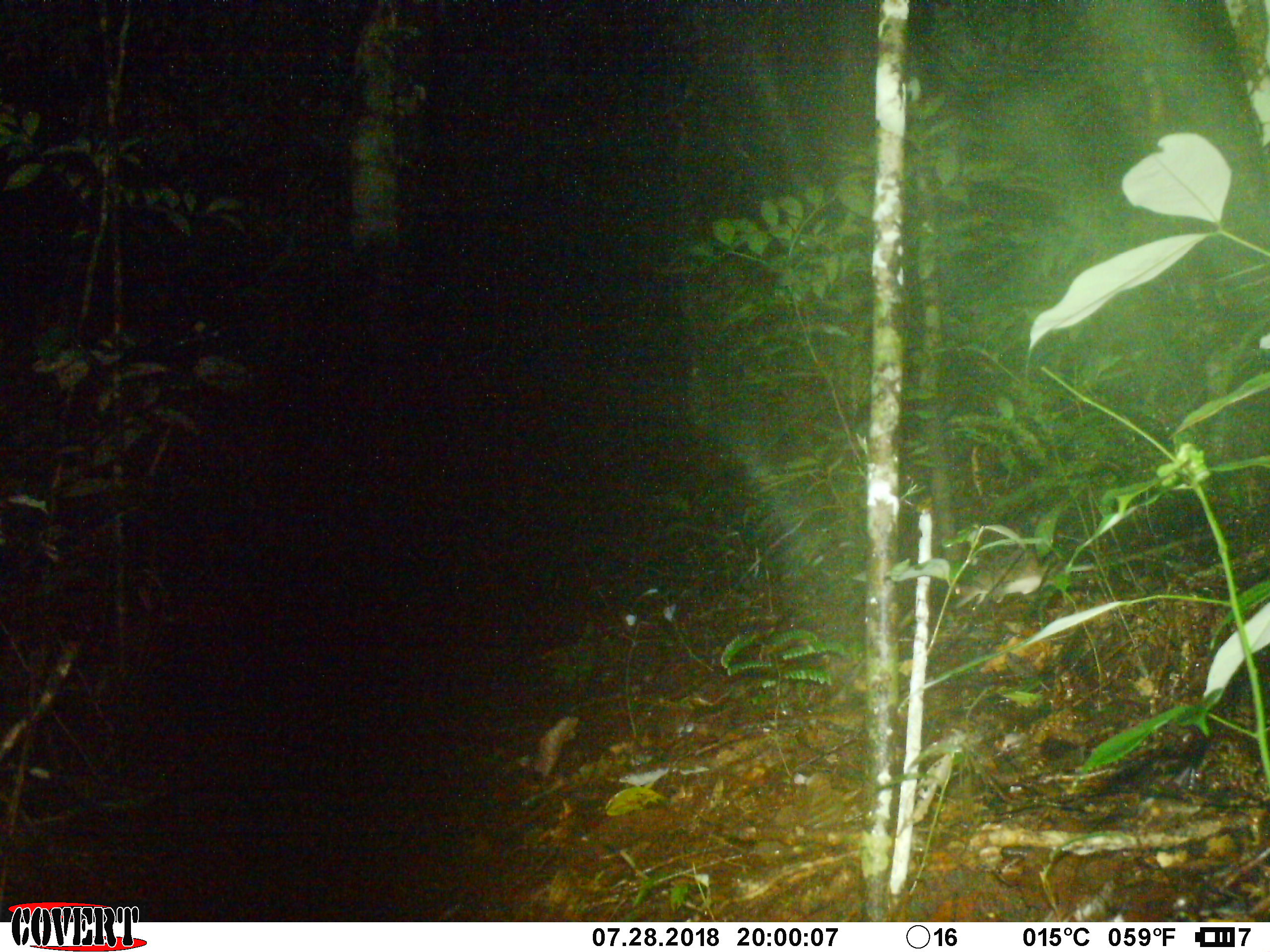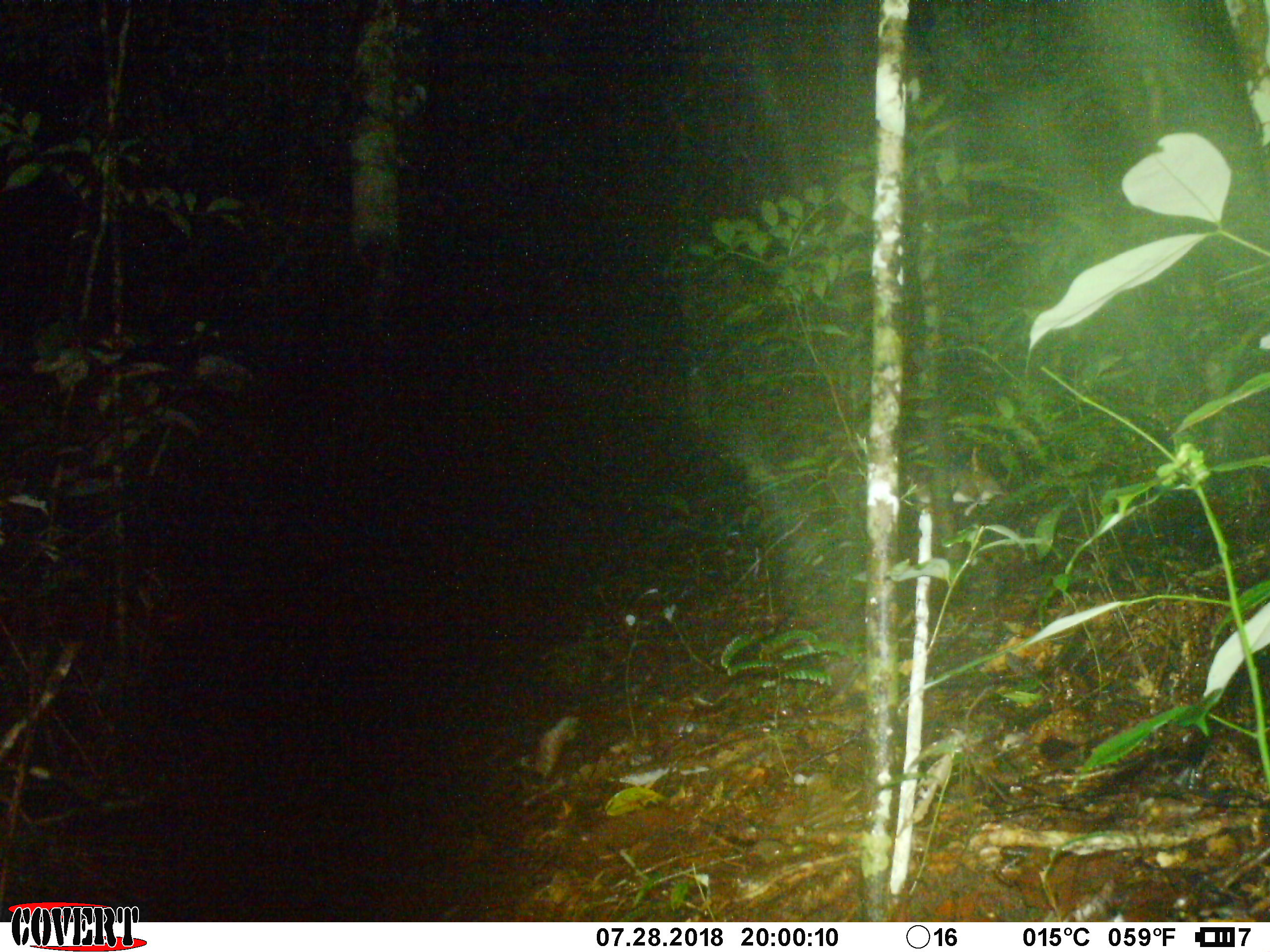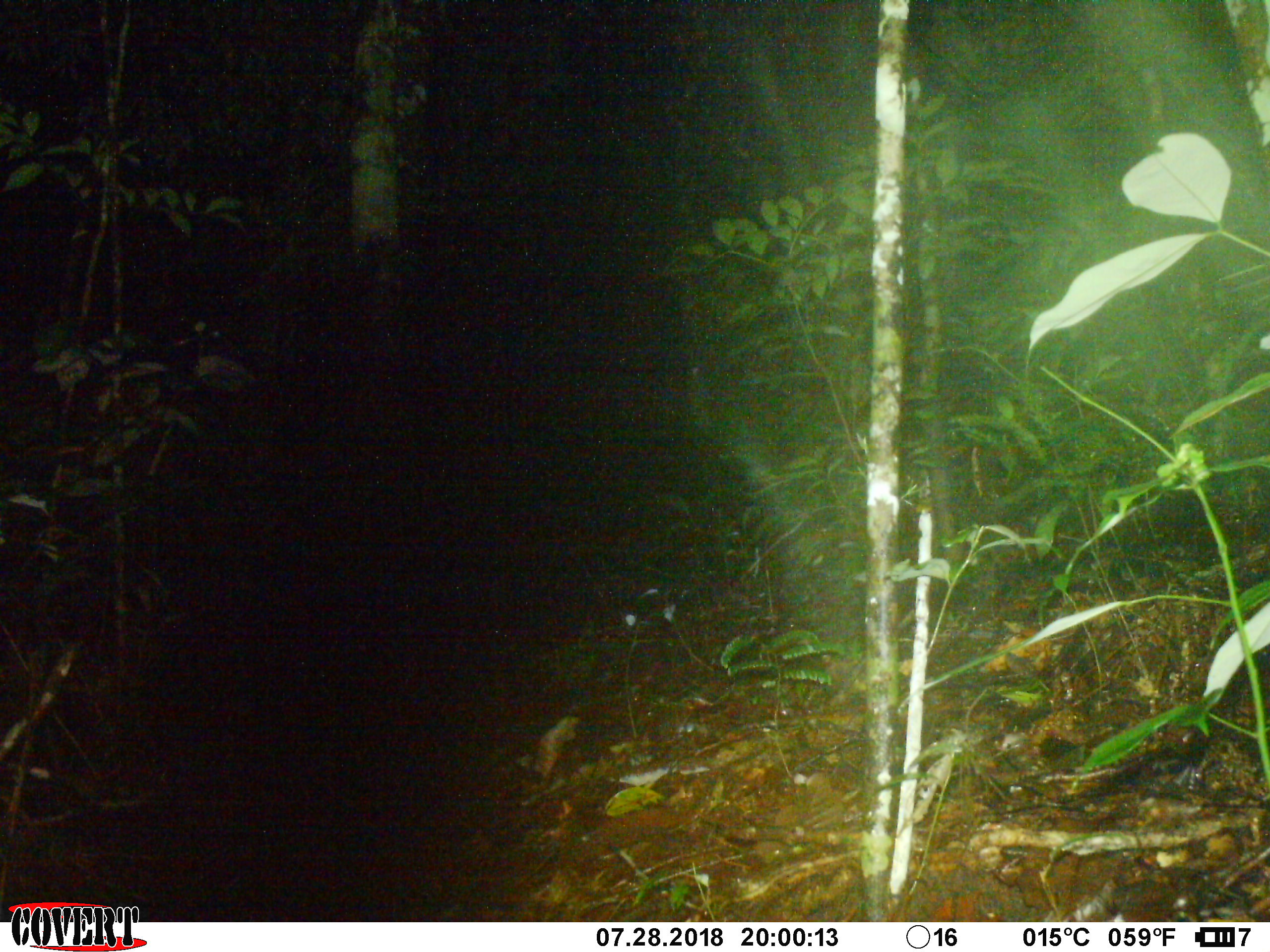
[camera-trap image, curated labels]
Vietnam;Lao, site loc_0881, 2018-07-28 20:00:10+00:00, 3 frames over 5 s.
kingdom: Animalia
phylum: Chordata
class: Mammalia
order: Rodentia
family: Muridae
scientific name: Muridae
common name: old-world mice and rats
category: unidentified murid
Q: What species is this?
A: Unidentified murid (old-world mice and rats) (Muridae).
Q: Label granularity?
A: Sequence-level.